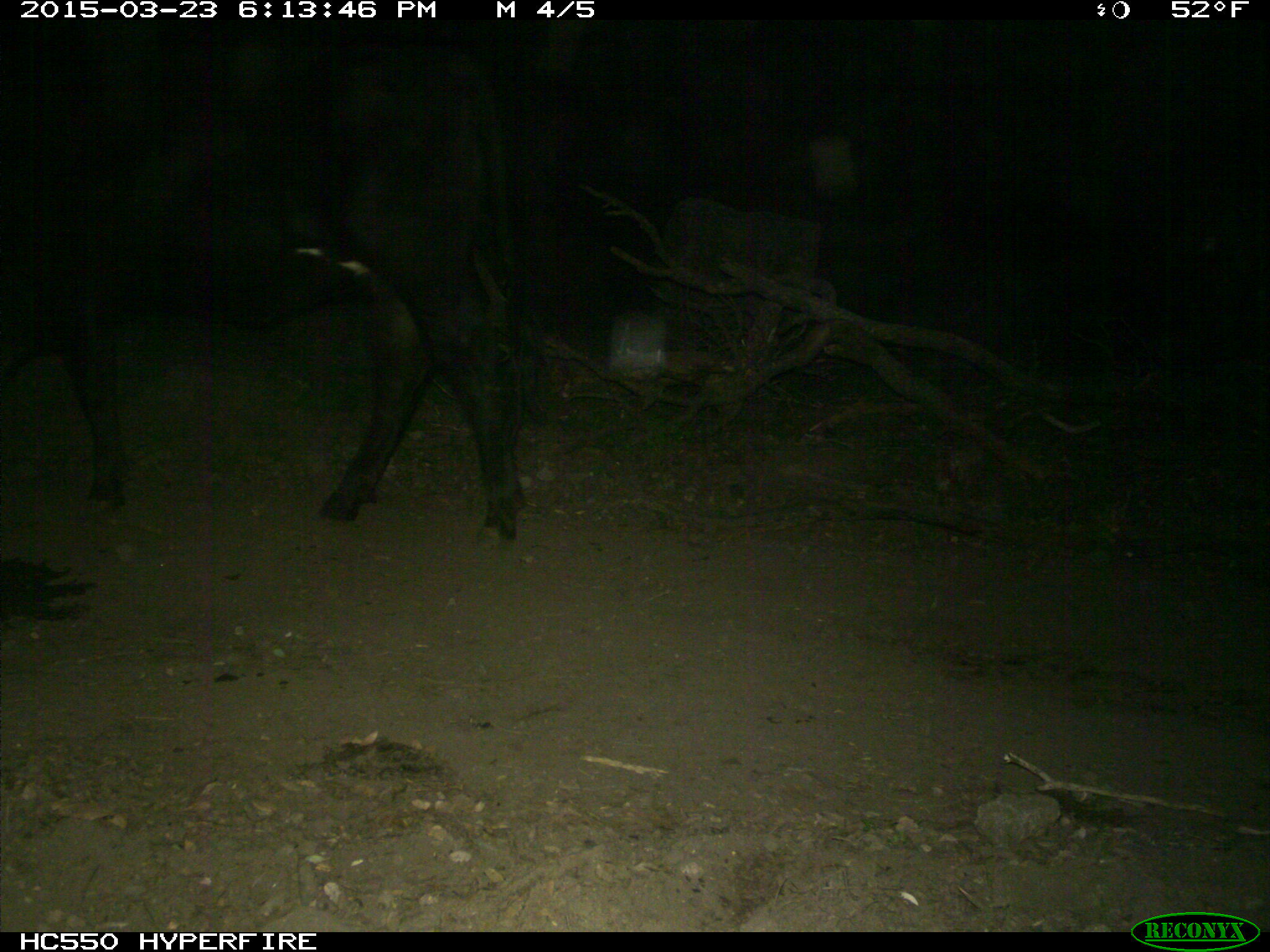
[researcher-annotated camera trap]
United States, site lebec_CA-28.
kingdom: Animalia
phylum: Chordata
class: Mammalia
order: Artiodactyla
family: Bovidae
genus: Bos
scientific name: Bos taurus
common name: domestic cow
Bos taurus (domestic cow).